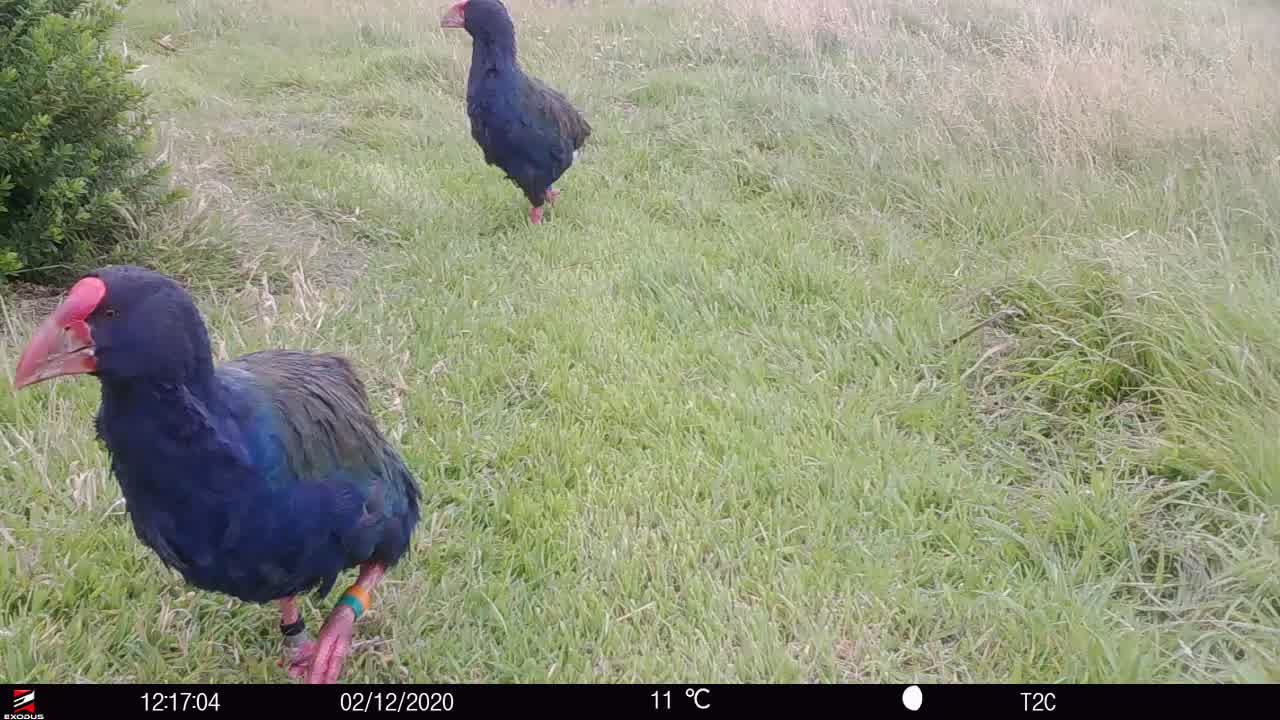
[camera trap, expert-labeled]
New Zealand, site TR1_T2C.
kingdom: Animalia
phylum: Chordata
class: Aves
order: Gruiformes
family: Rallidae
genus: Porphyrio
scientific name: Porphyrio mantelli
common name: takahe